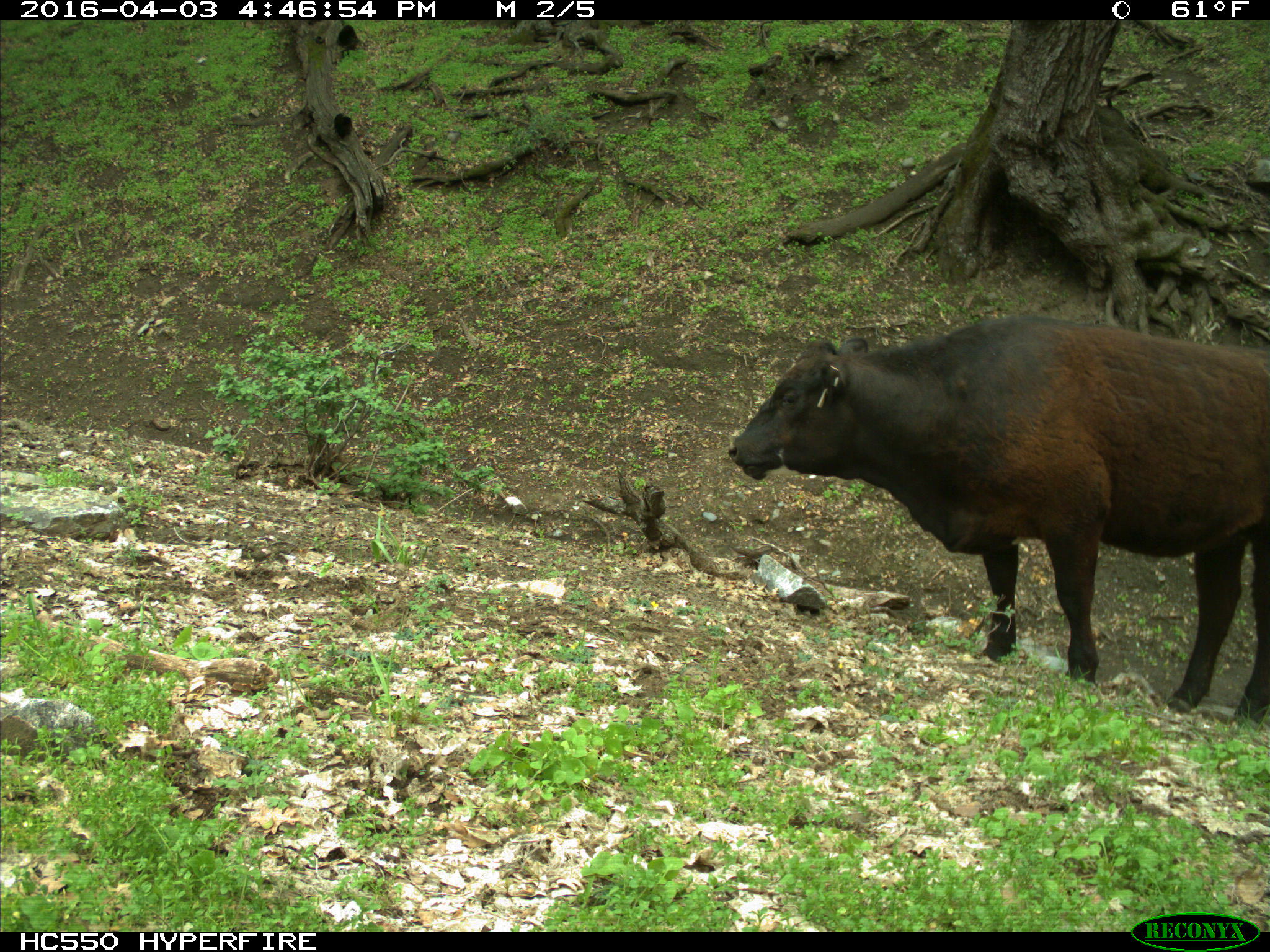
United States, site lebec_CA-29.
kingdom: Animalia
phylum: Chordata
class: Mammalia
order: Artiodactyla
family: Bovidae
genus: Bos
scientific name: Bos taurus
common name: domestic cow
Bos taurus (domestic cow).